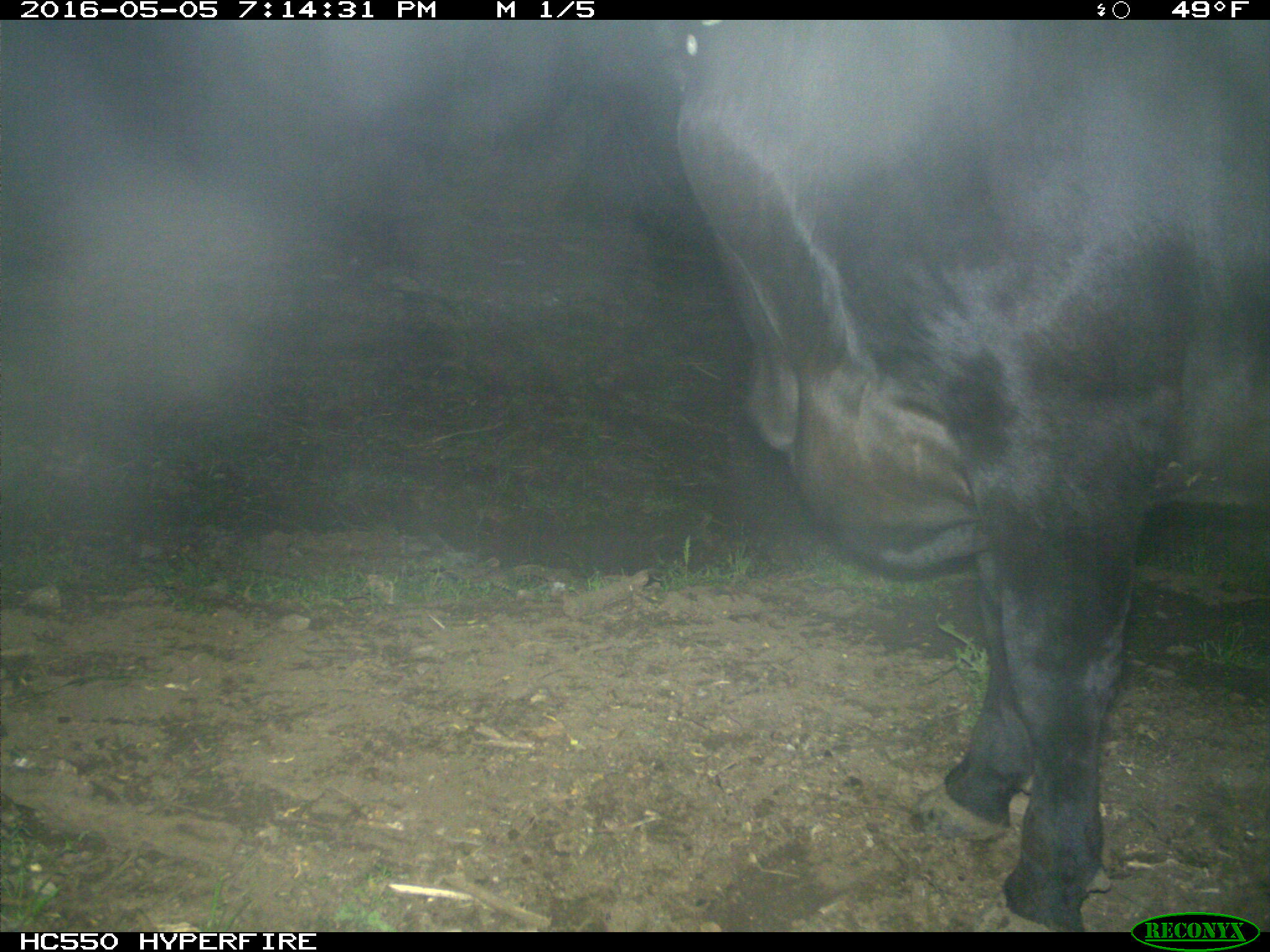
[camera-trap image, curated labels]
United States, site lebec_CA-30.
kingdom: Animalia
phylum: Chordata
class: Mammalia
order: Artiodactyla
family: Bovidae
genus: Bos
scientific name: Bos taurus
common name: domestic cow